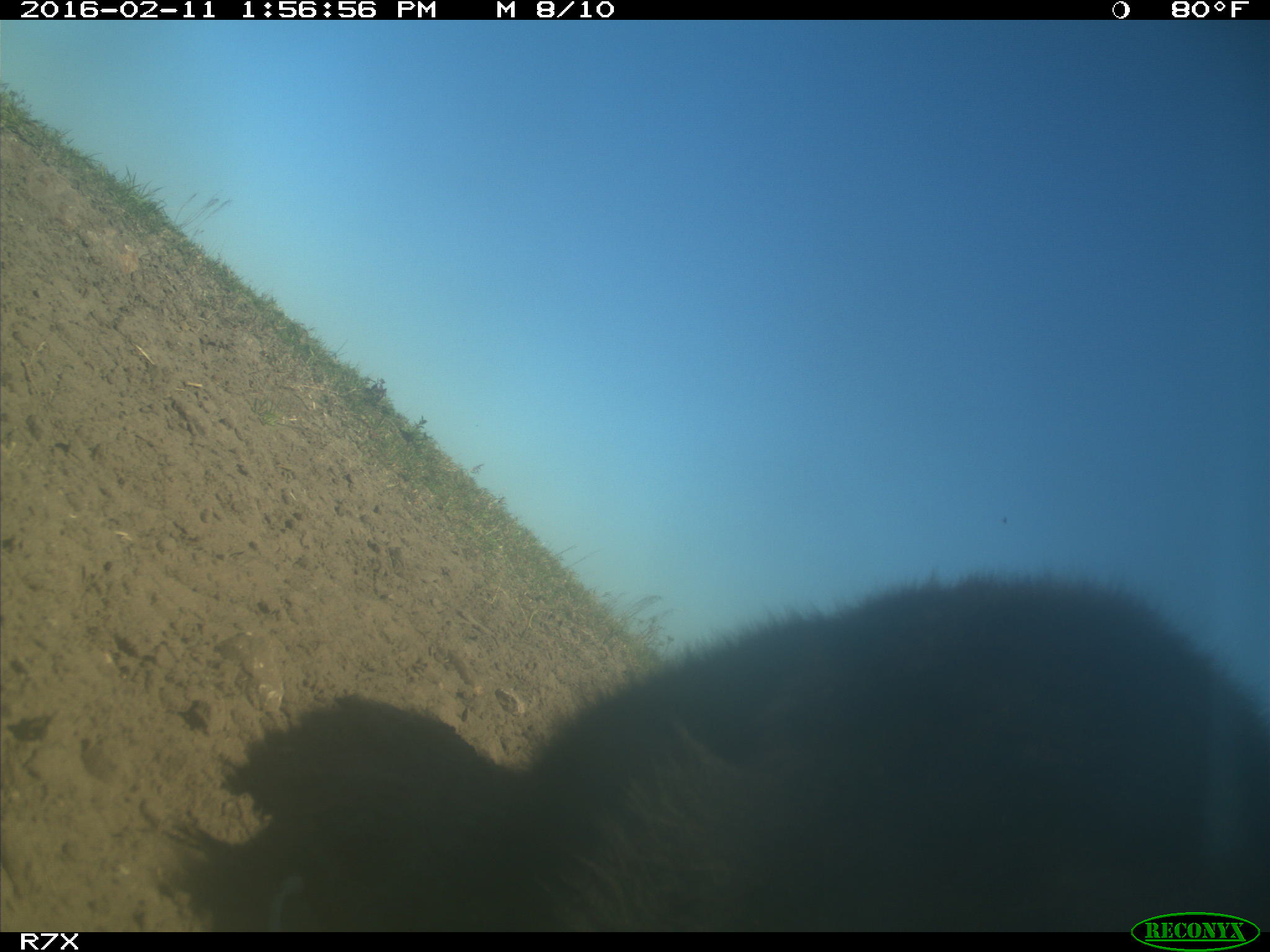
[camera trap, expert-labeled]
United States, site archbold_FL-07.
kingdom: Animalia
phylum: Chordata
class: Mammalia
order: Artiodactyla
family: Bovidae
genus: Bos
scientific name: Bos taurus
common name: domestic cow